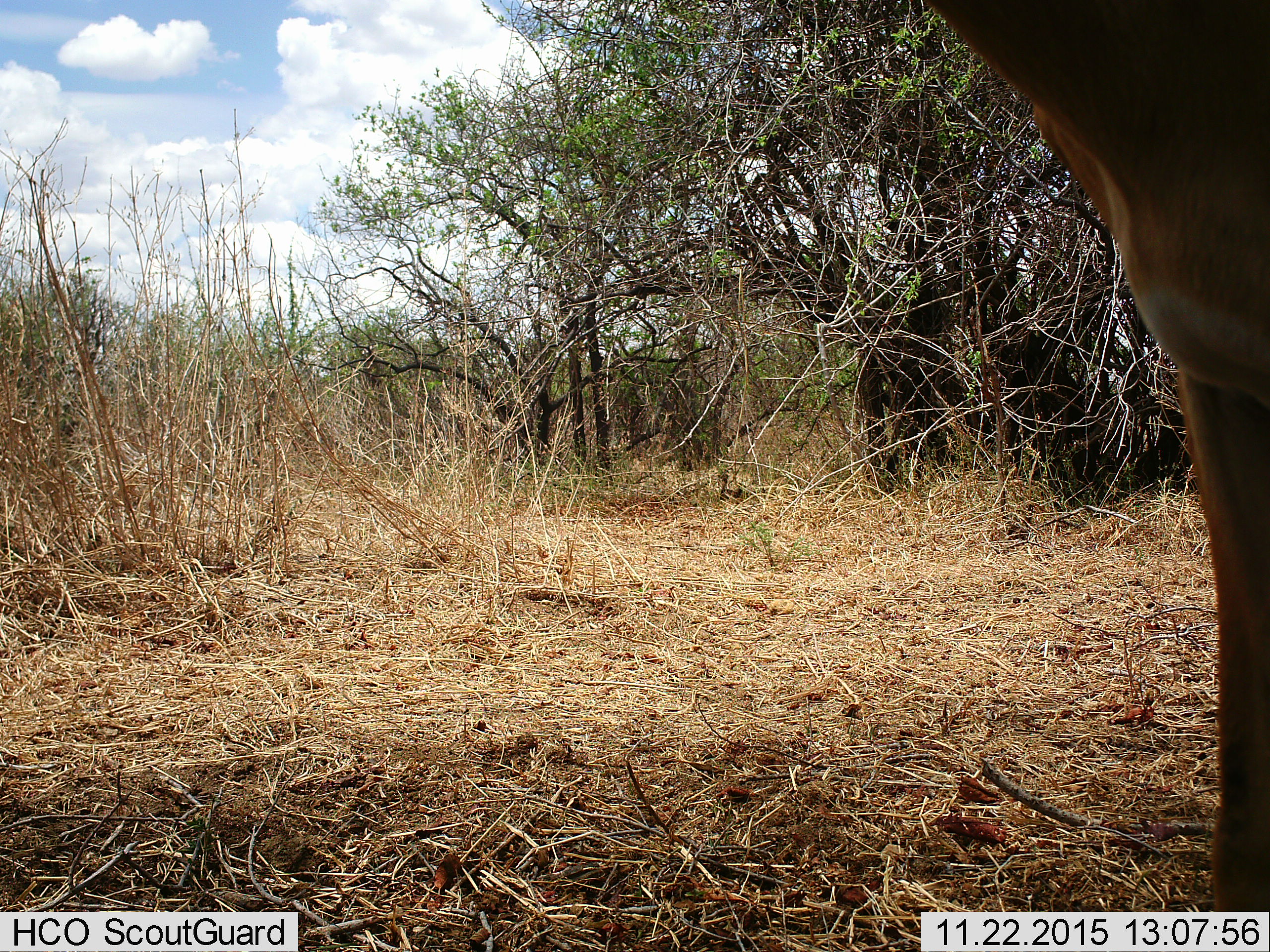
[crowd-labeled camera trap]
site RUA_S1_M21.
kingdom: Animalia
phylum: Chordata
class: Mammalia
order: Artiodactyla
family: Bovidae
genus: Aepyceros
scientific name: Aepyceros melampus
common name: impala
Impala (Aepyceros melampus), count 1. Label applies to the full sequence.